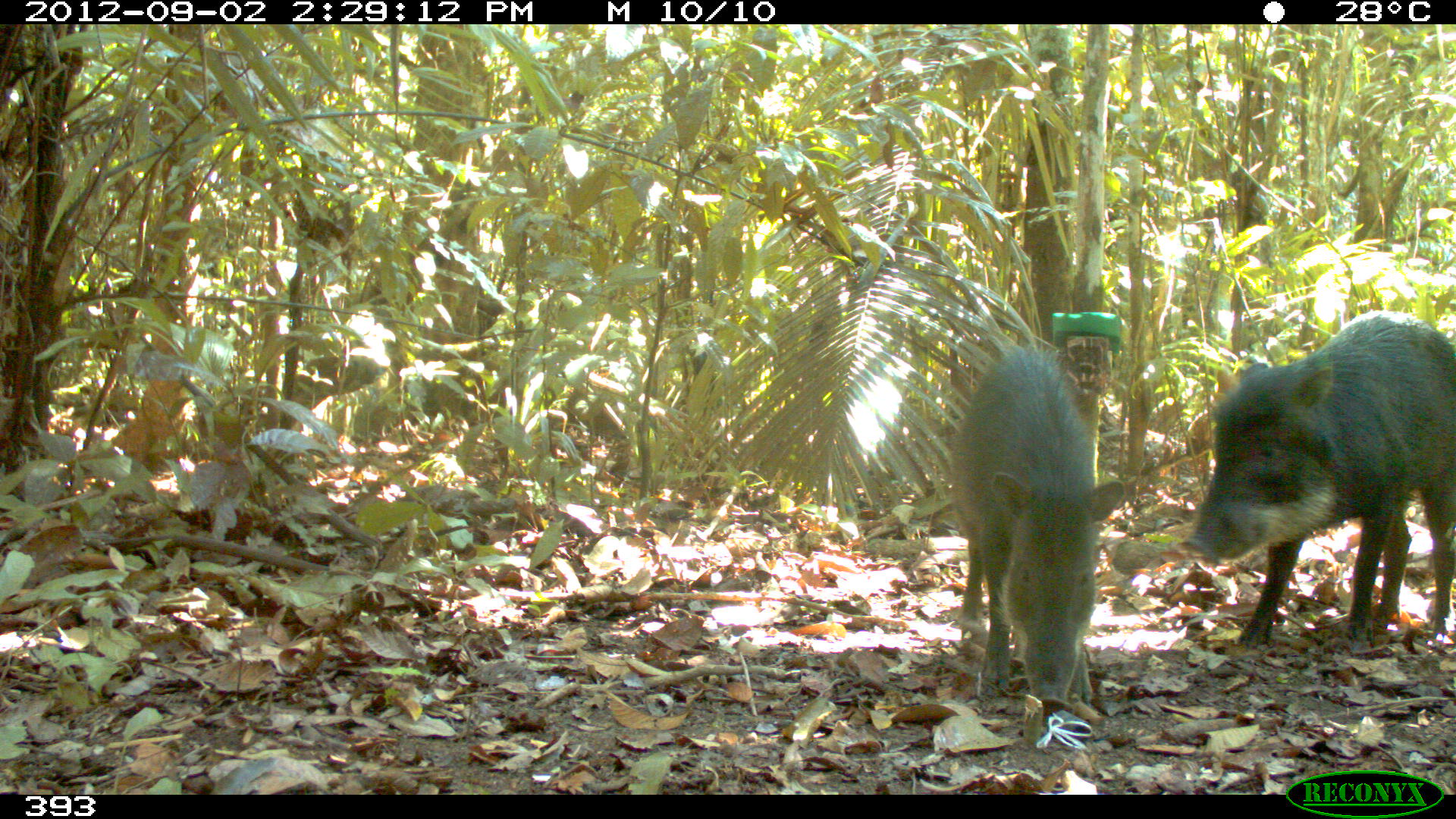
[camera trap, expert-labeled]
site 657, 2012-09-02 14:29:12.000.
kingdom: Animalia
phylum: Chordata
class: Mammalia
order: Artiodactyla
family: Tayassuidae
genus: Tayassu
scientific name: Tayassu pecari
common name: white-lipped peccary